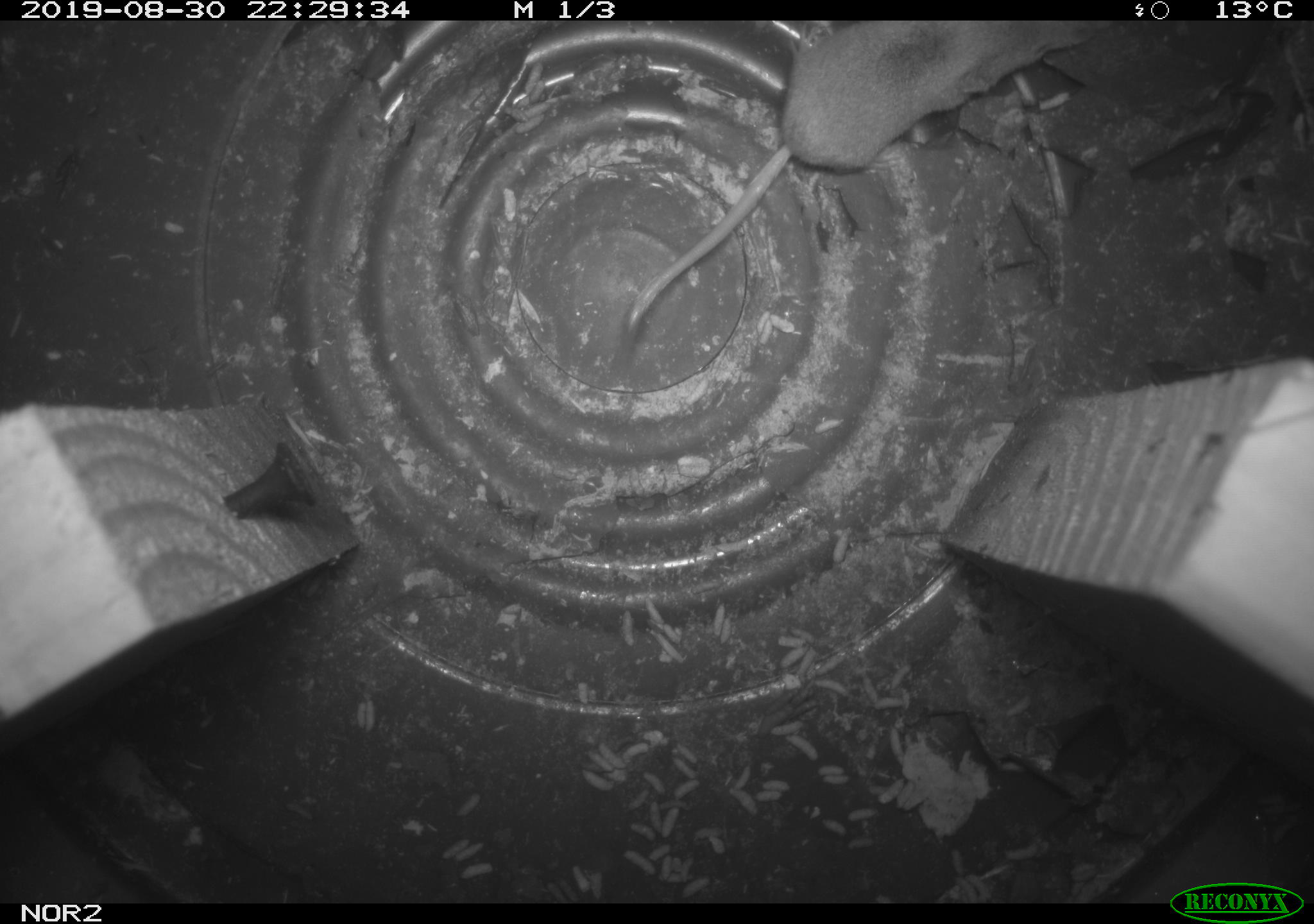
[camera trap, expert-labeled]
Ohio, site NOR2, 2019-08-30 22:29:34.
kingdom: Animalia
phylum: Chordata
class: Mammalia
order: Eulipotyphla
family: Soricidae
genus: Sorex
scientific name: Sorex cinereus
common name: masked shrew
Masked shrew (Sorex cinereus).